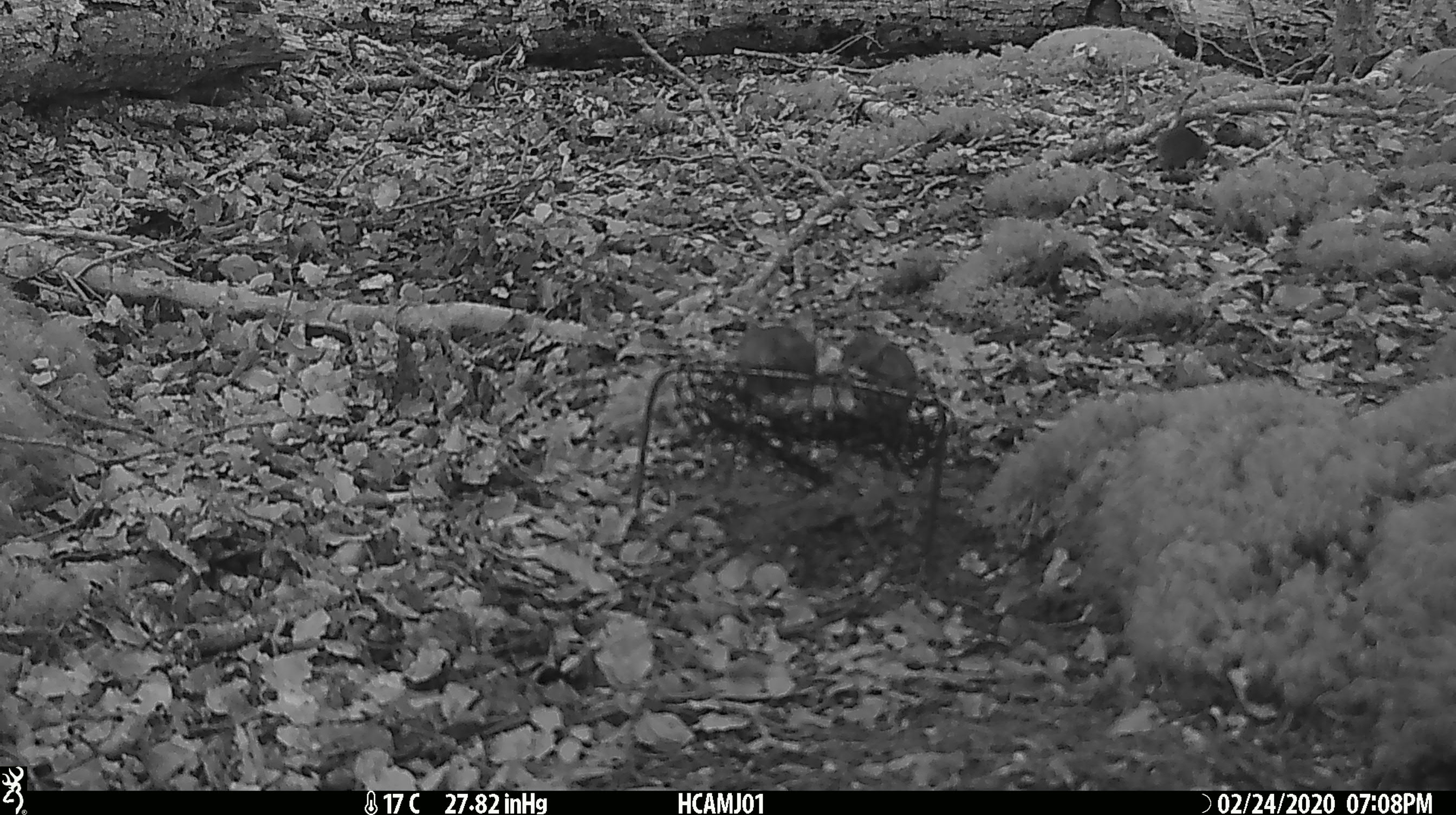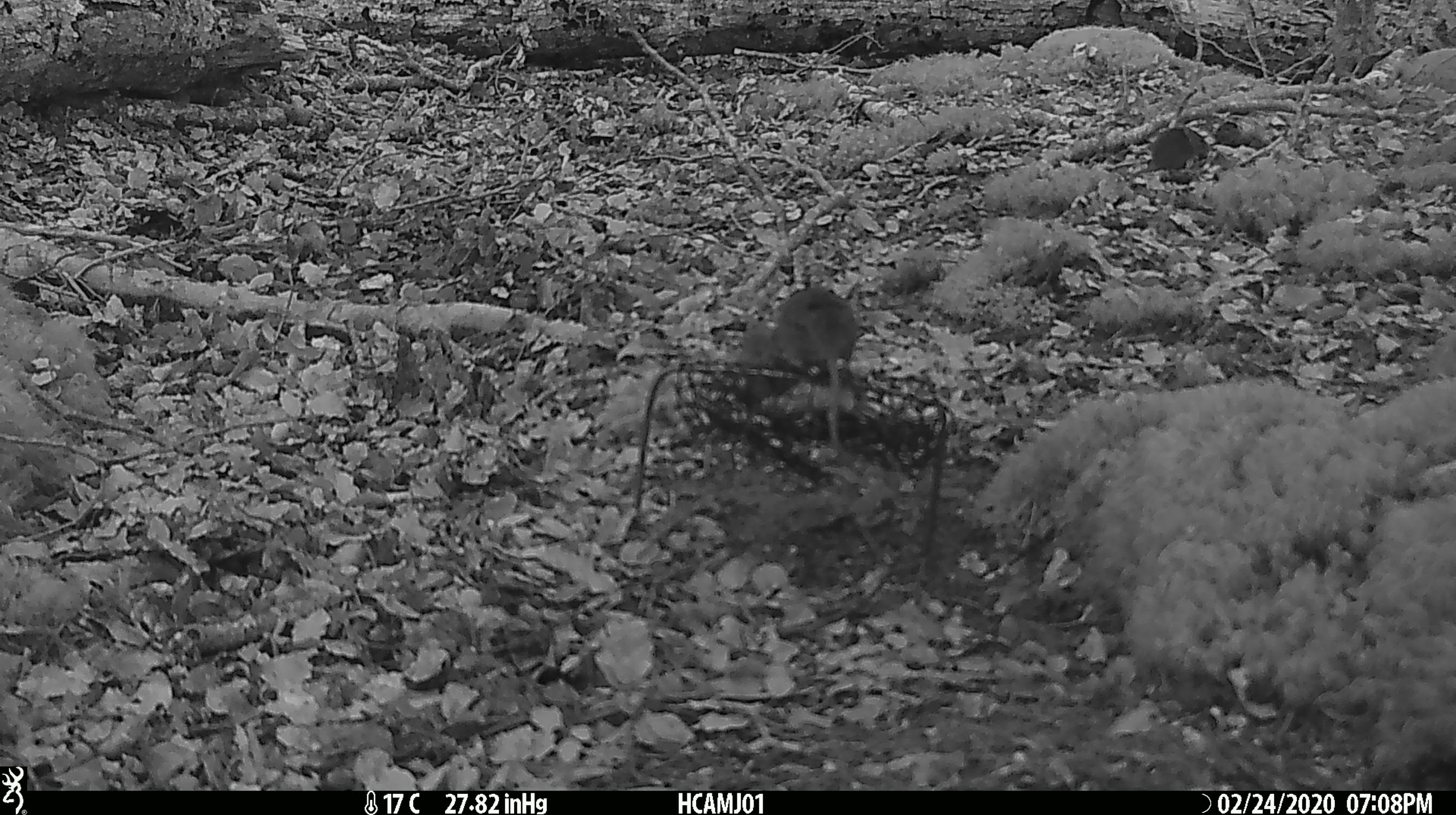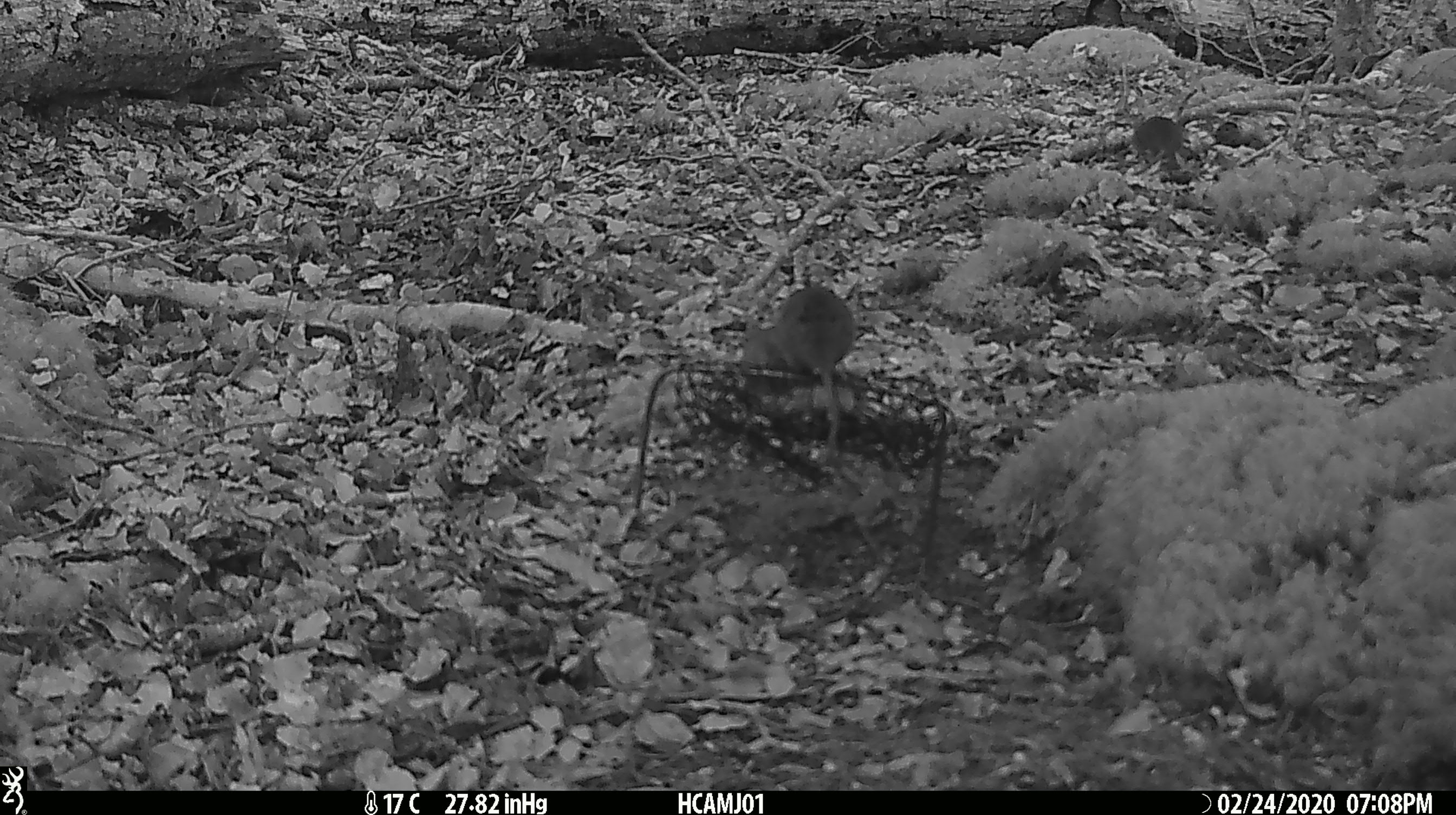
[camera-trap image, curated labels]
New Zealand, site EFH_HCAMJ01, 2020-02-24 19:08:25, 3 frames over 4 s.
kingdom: Animalia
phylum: Chordata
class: Mammalia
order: Rodentia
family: Muridae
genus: Mus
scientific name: Mus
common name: mouse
Mouse (Mus).